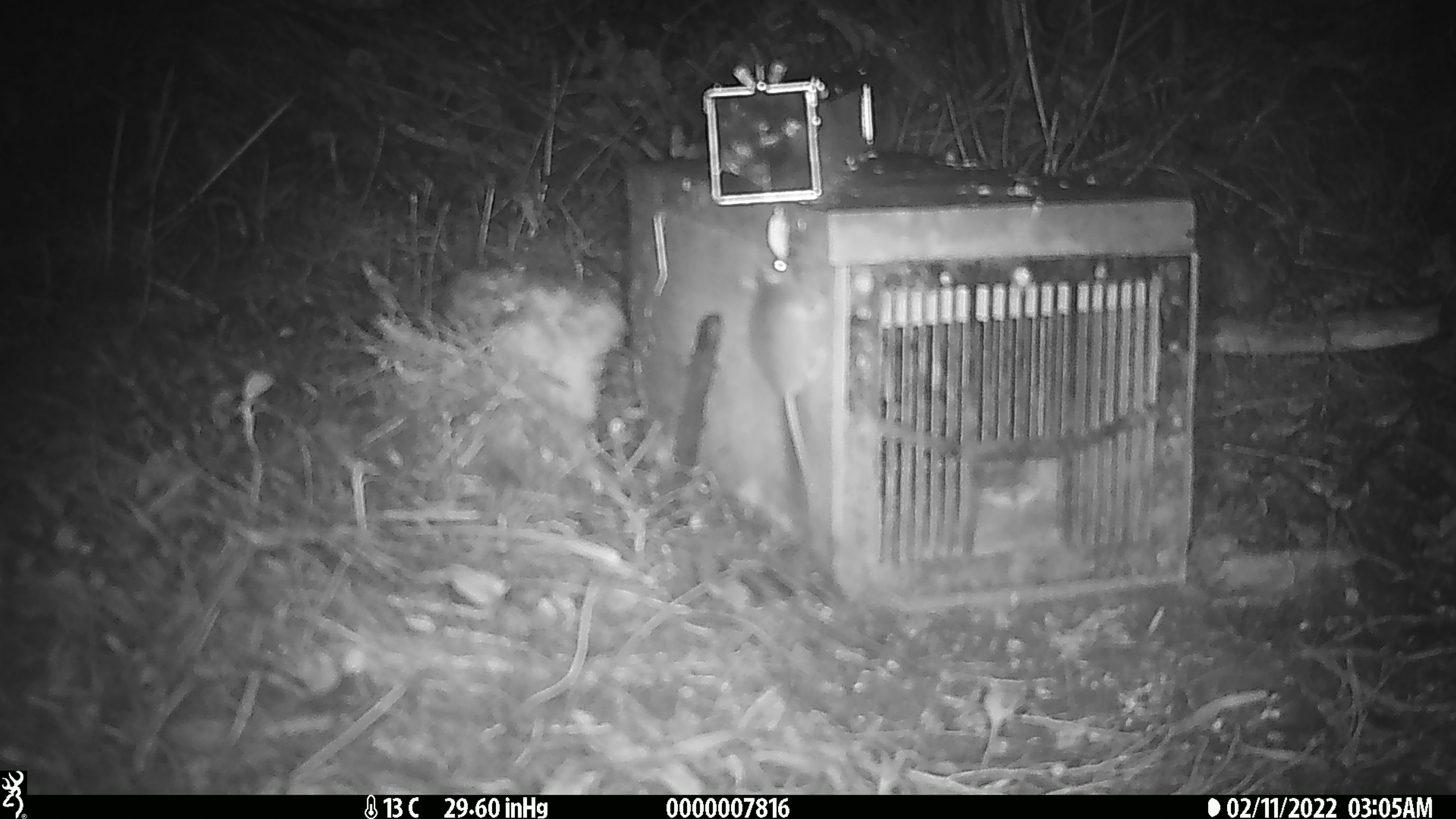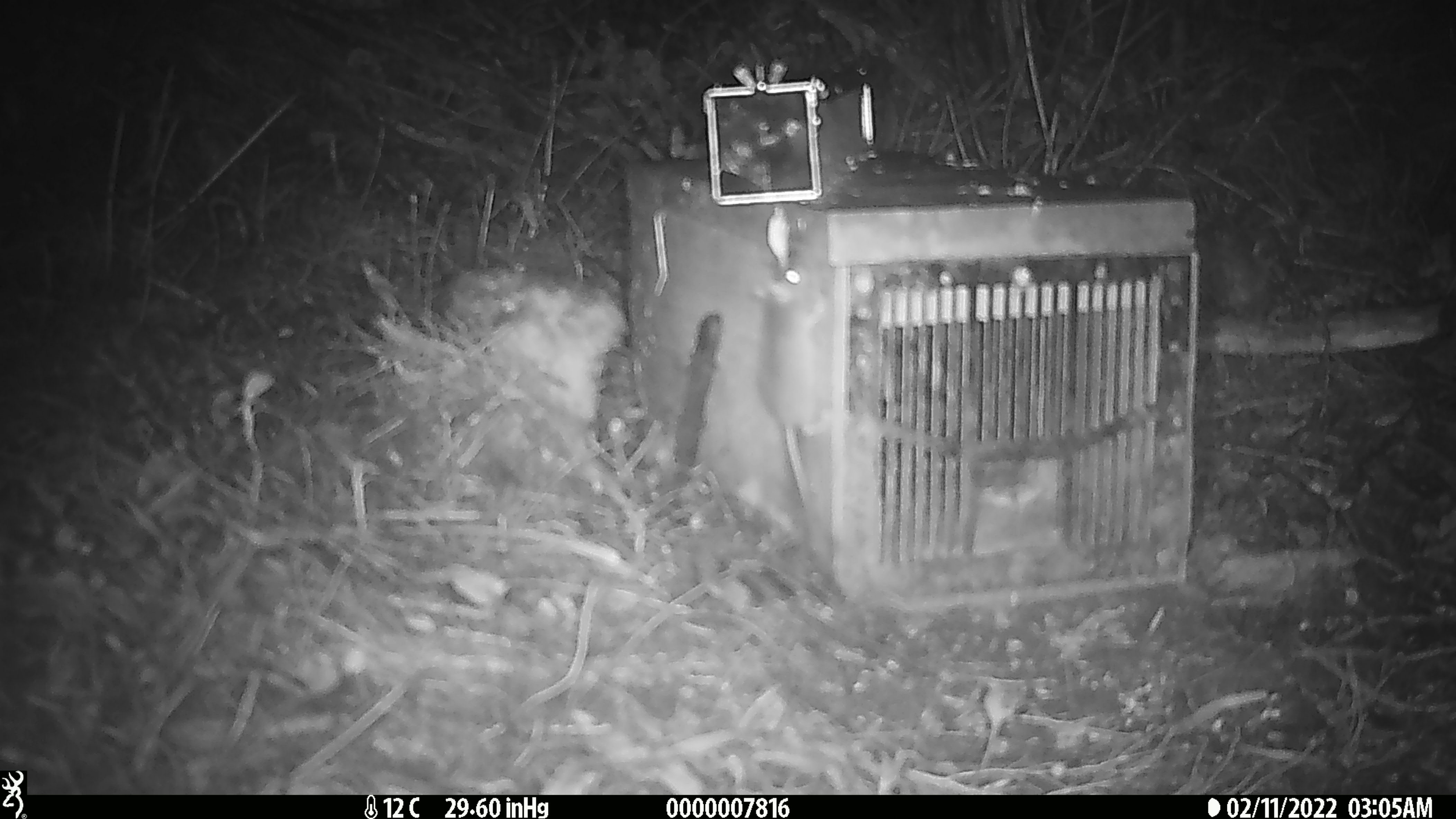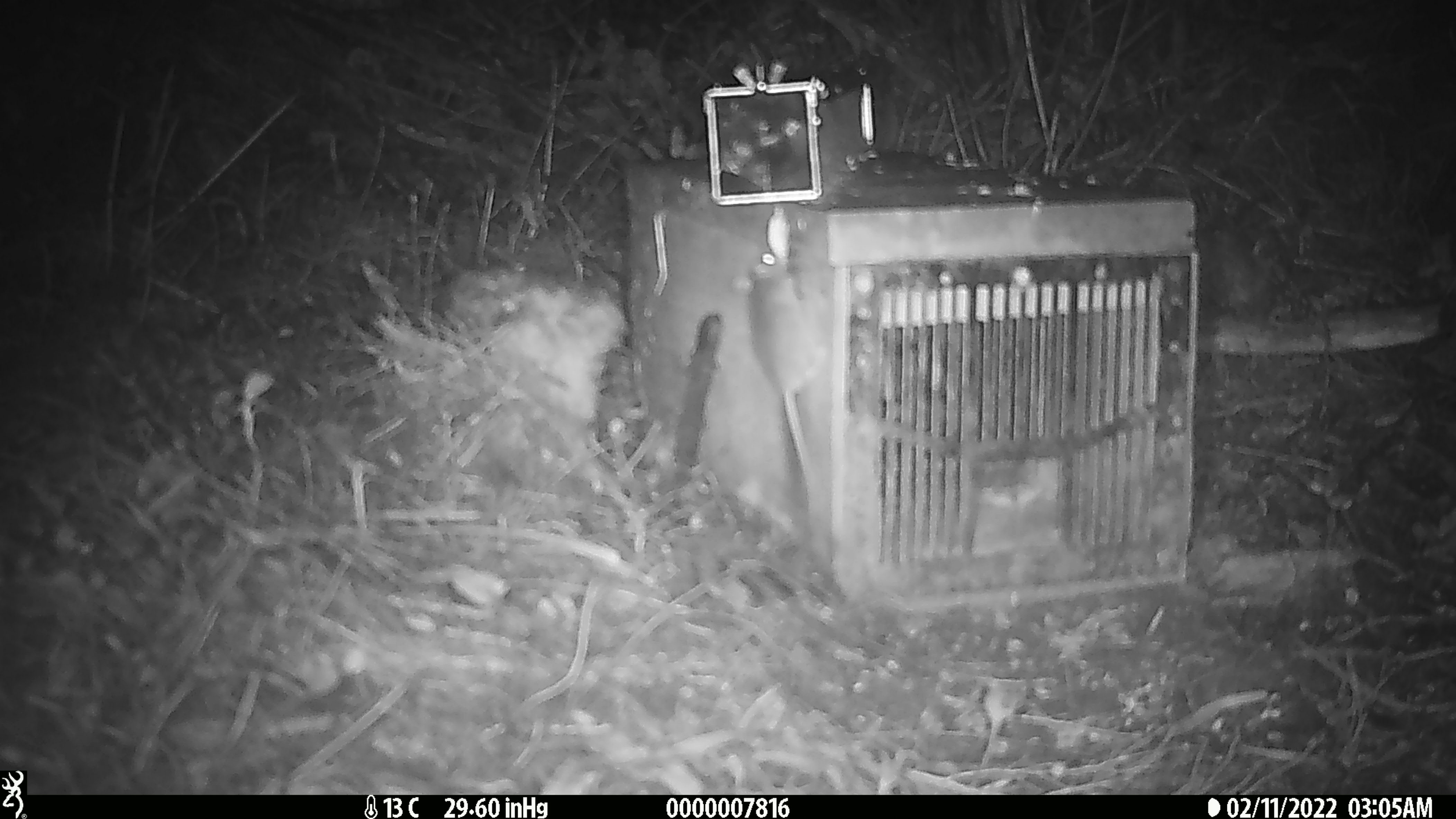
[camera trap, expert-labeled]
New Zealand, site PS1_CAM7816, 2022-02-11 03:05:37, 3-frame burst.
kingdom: Animalia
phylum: Chordata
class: Mammalia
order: Rodentia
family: Muridae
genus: Mus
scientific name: Mus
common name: mouse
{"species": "mouse (Mus)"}